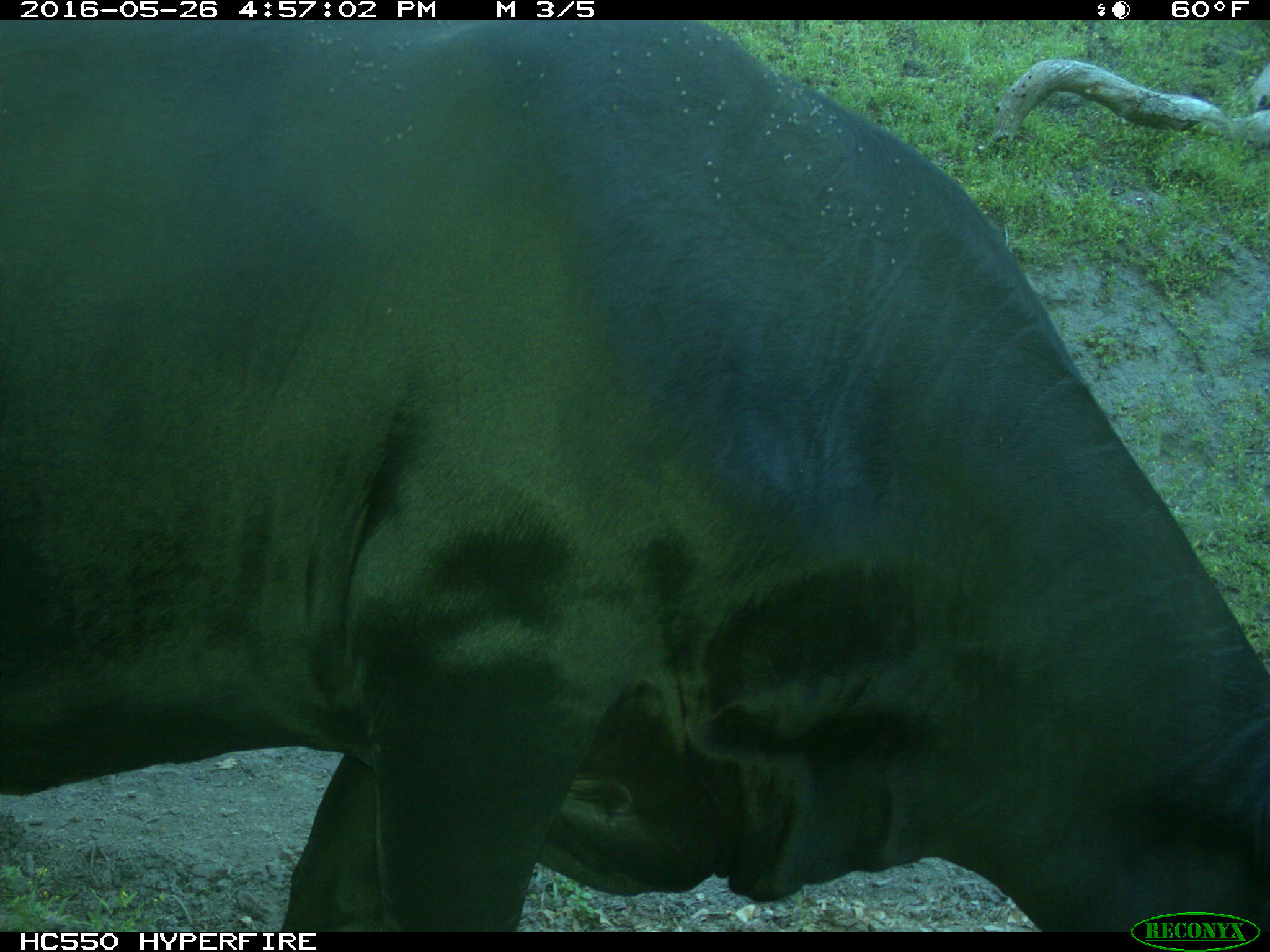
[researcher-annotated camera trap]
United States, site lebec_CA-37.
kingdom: Animalia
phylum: Chordata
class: Mammalia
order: Artiodactyla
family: Bovidae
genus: Bos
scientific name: Bos taurus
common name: domestic cow